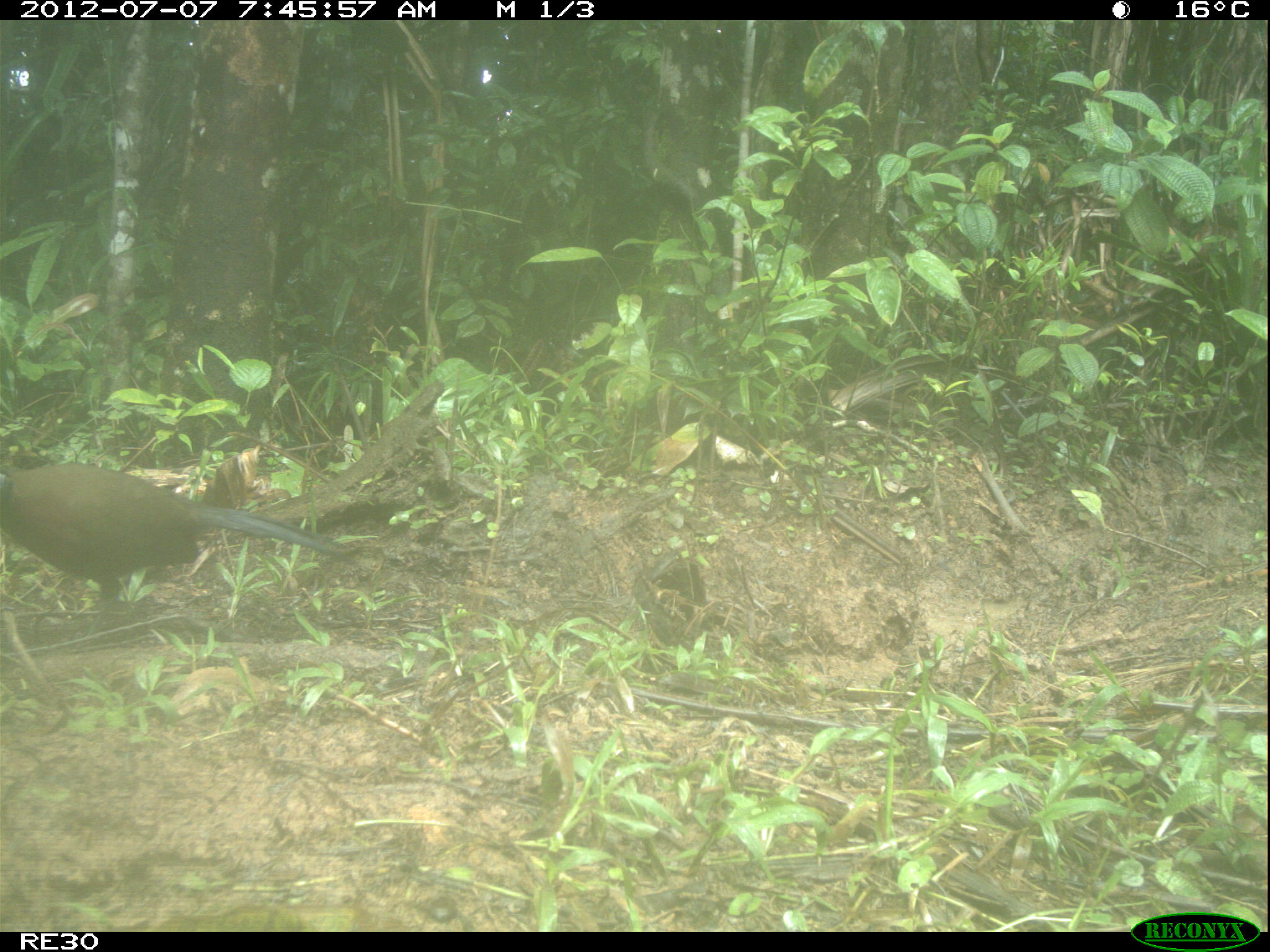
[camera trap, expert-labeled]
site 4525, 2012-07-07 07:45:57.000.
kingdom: Animalia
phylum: Chordata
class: Aves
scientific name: Aves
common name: bird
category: unknown bird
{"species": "unknown bird (bird) (Aves)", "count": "1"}